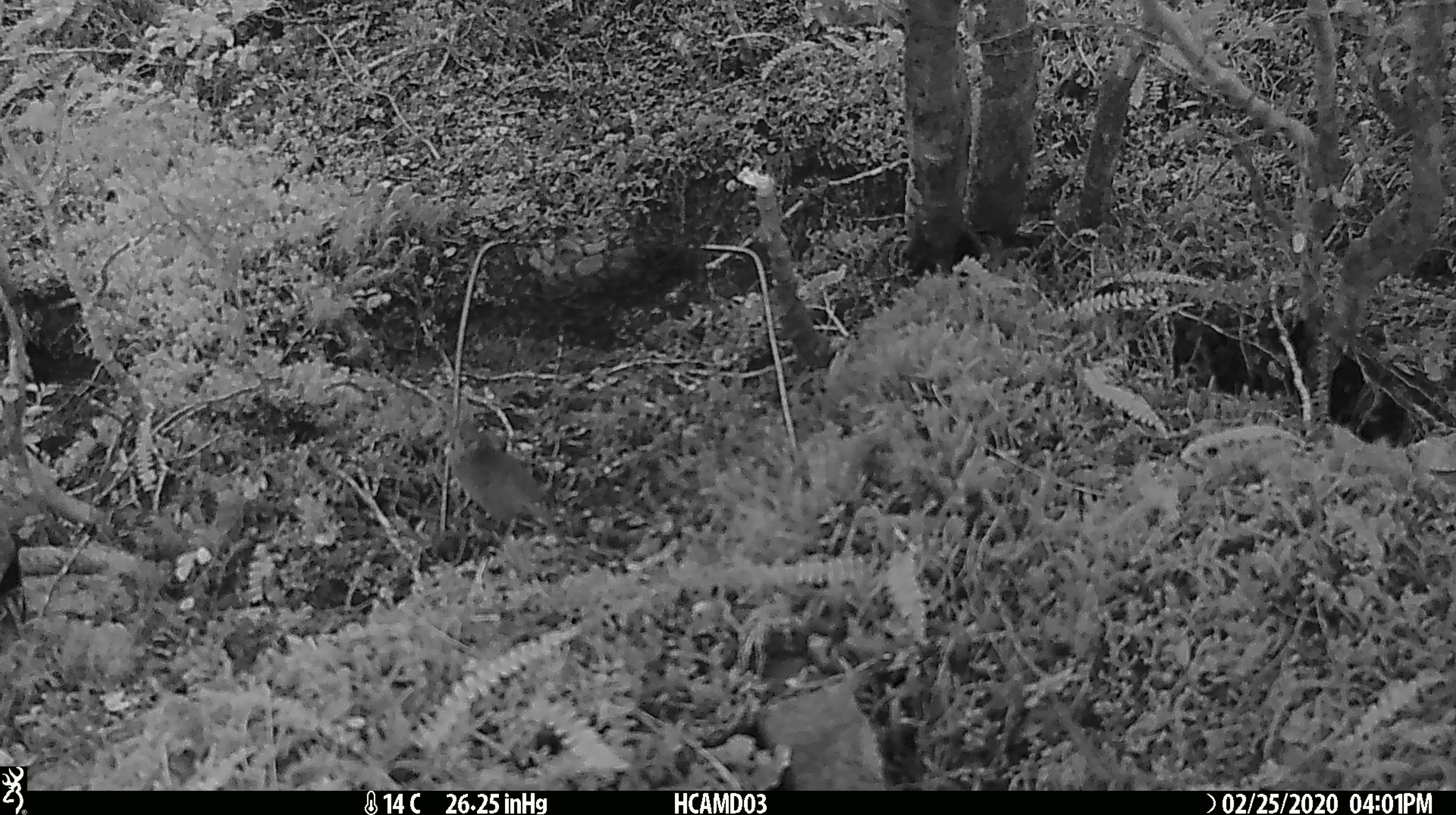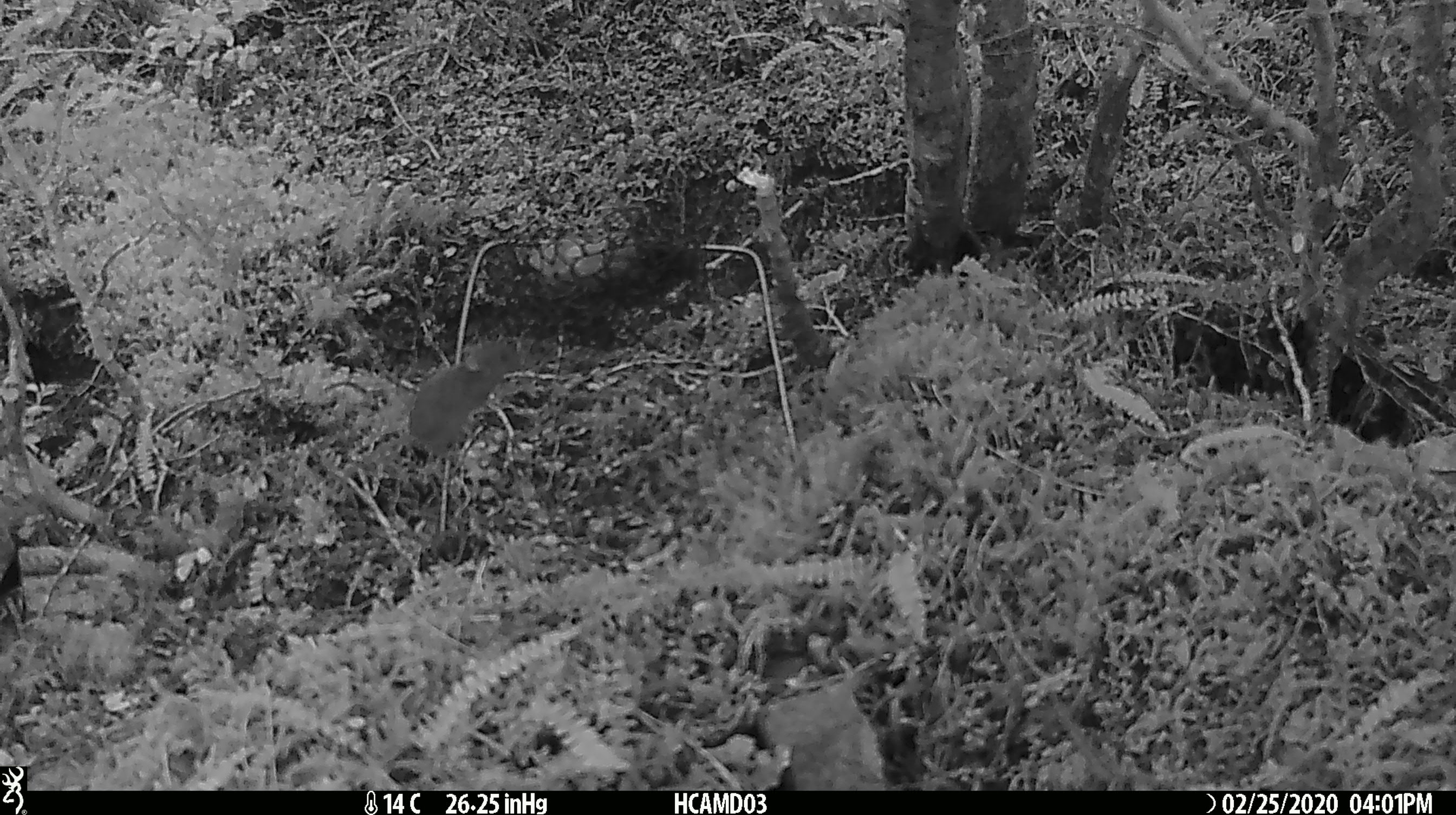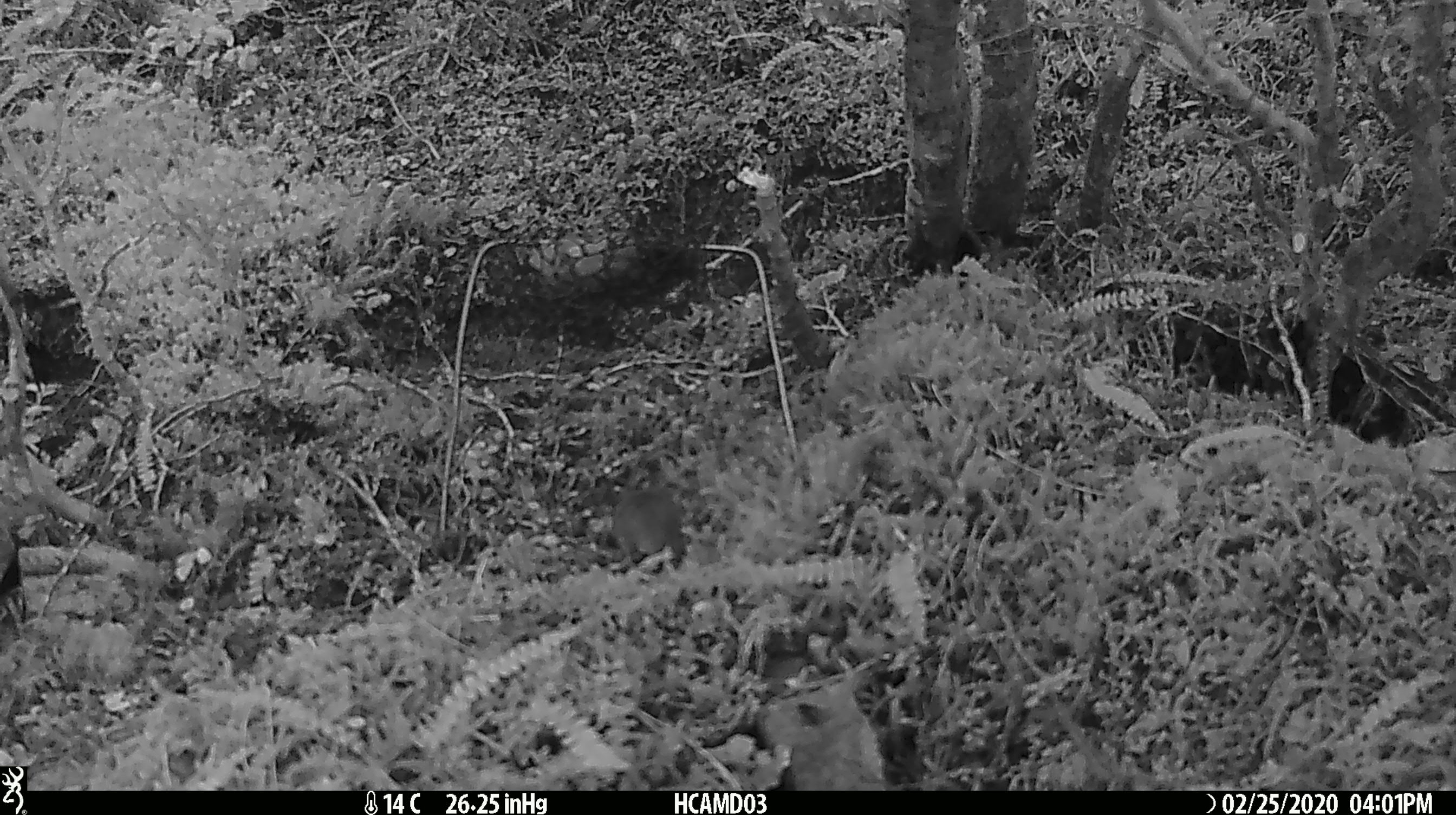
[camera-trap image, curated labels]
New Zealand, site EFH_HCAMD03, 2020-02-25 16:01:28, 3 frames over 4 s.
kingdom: Animalia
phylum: Chordata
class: Mammalia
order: Rodentia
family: Muridae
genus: Mus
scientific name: Mus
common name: mouse